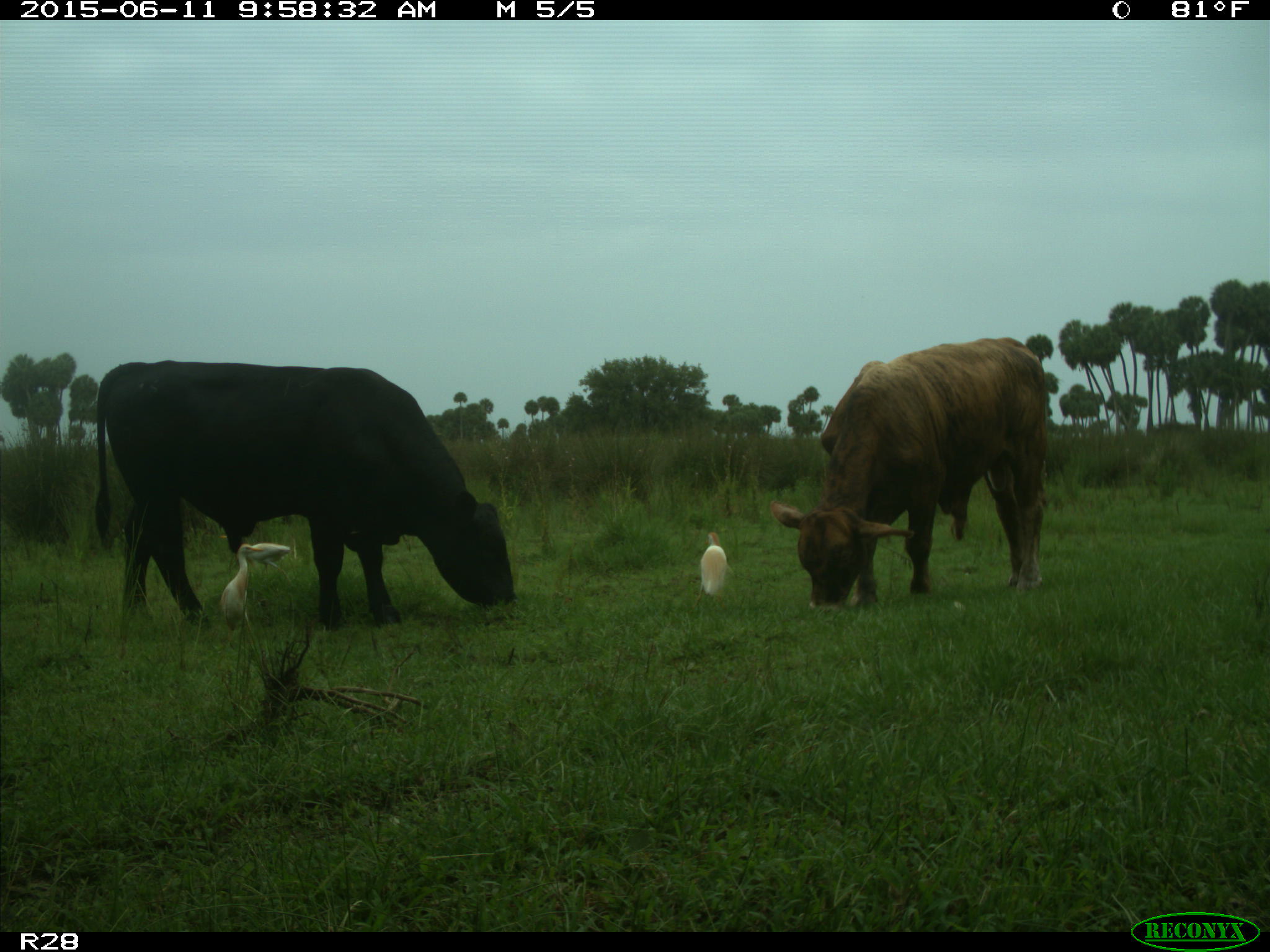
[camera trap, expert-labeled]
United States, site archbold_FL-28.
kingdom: Animalia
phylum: Chordata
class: Mammalia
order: Artiodactyla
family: Bovidae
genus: Bos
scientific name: Bos taurus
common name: domestic cow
Bos taurus (domestic cow).